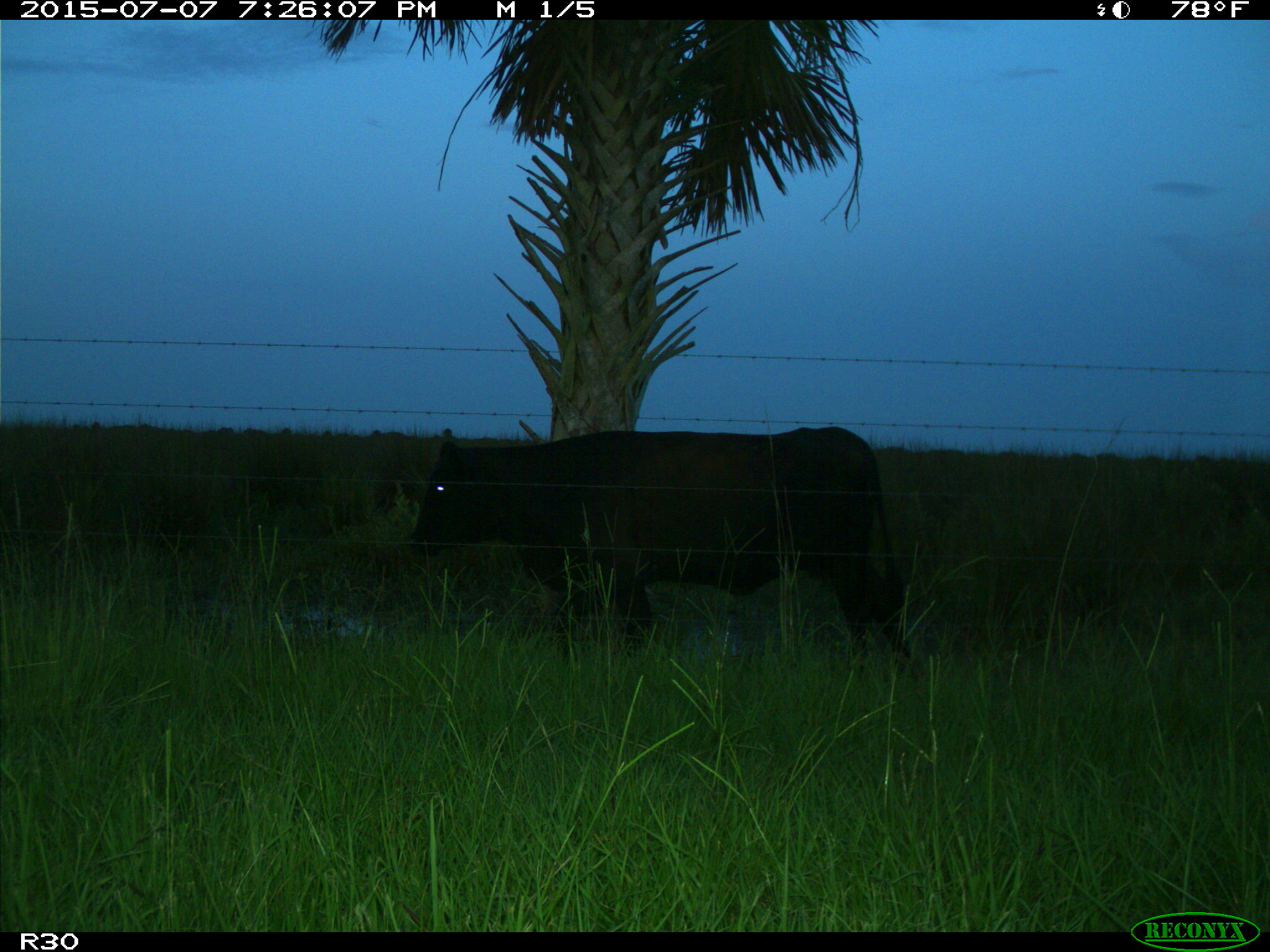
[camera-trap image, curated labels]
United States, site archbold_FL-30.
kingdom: Animalia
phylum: Chordata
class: Mammalia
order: Artiodactyla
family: Bovidae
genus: Bos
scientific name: Bos taurus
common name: domestic cow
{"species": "Bos taurus (domestic cow)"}